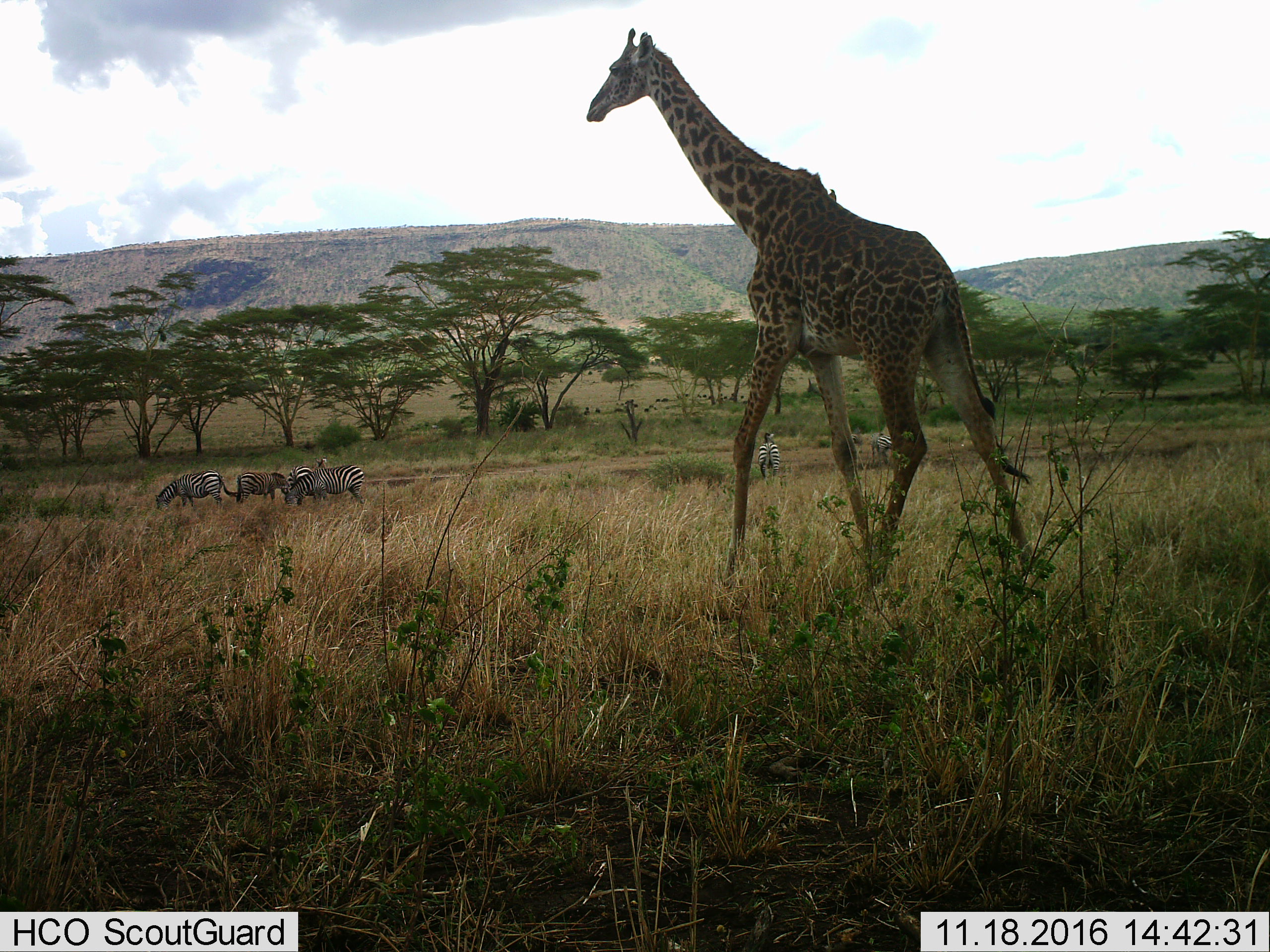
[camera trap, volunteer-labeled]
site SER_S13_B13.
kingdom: Animalia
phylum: Chordata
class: Mammalia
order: Artiodactyla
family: Giraffidae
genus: Giraffa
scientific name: Giraffa camelopardalis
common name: giraffe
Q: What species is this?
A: Giraffe (Giraffa camelopardalis).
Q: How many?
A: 1.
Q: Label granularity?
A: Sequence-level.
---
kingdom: Animalia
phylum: Chordata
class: Mammalia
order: Perissodactyla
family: Equidae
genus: Equus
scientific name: Equus quagga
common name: plains zebra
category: zebraplains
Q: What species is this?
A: Zebraplains (plains zebra) (Equus quagga).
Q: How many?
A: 6.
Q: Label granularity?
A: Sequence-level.